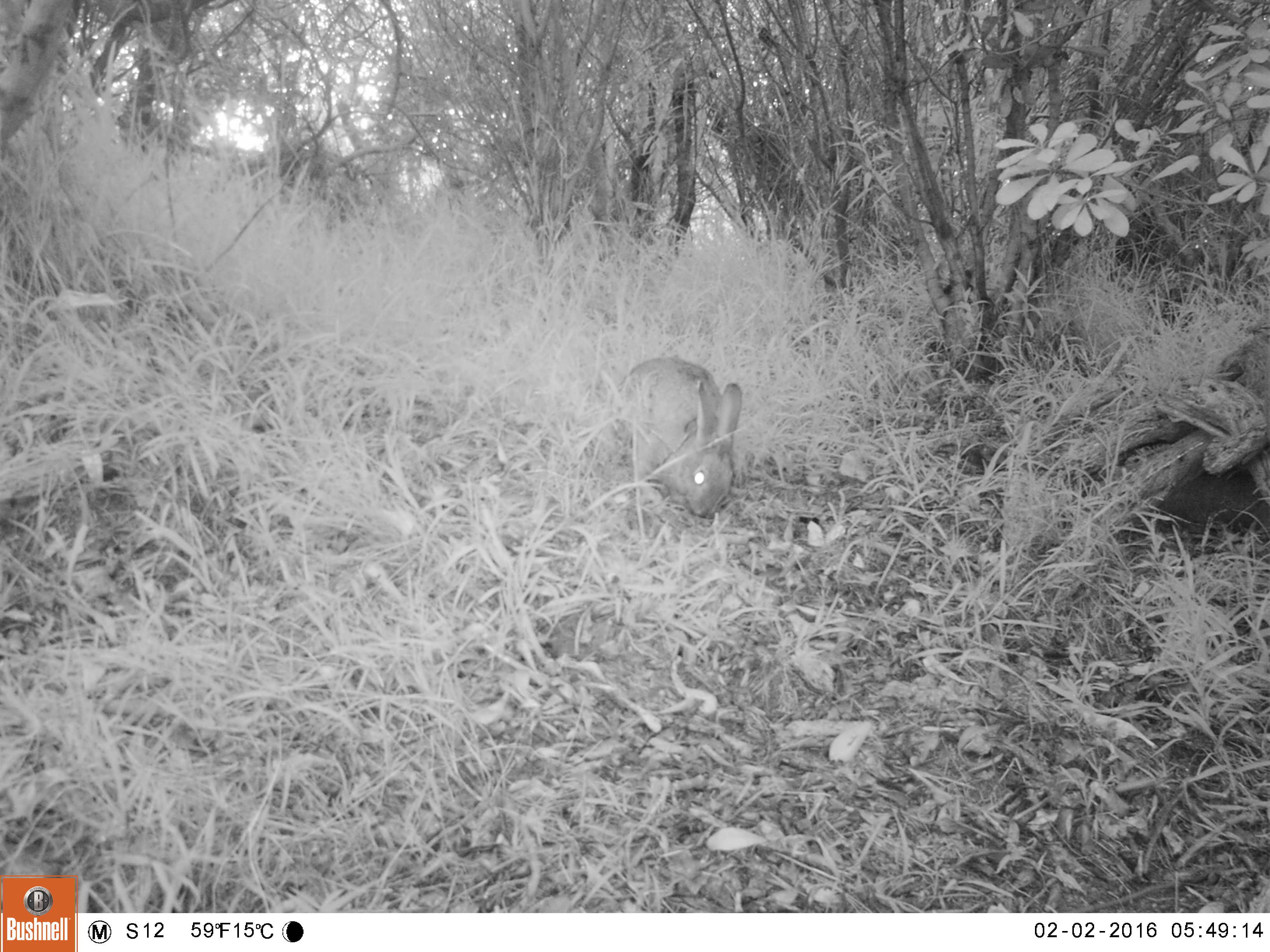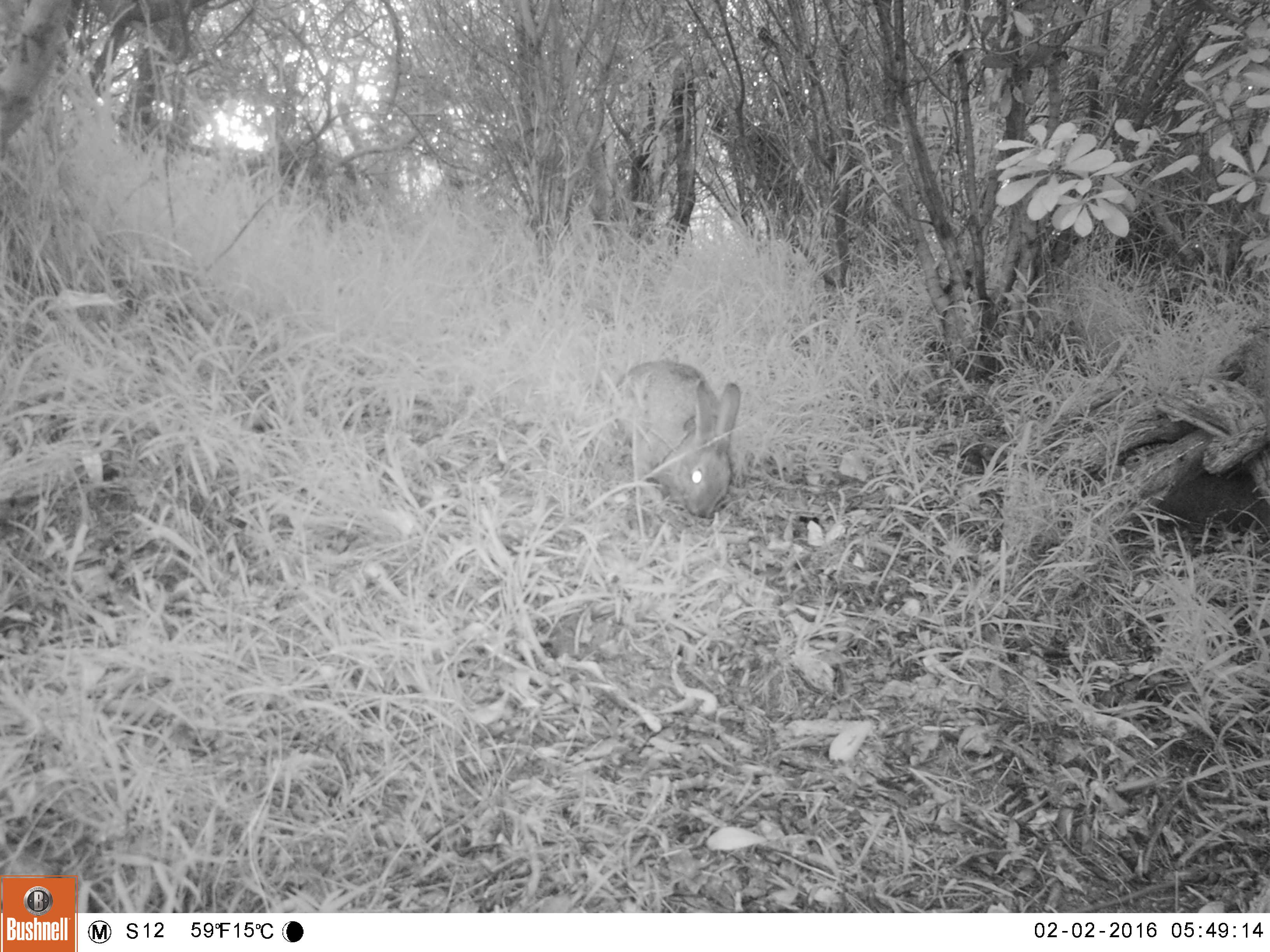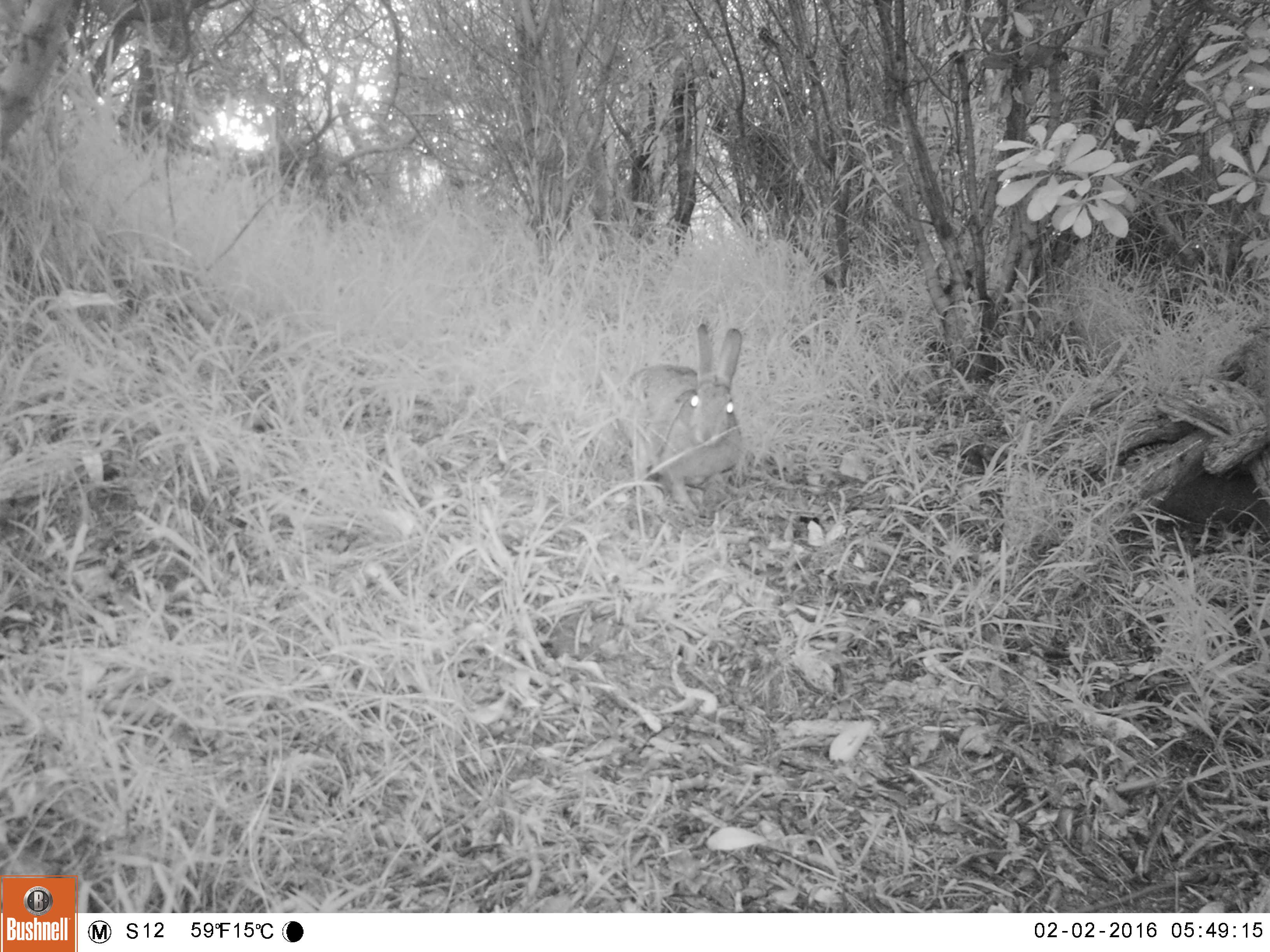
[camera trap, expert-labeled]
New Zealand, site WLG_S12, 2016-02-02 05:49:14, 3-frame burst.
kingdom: Animalia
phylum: Chordata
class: Mammalia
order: Lagomorpha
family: Leporidae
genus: Oryctolagus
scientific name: Oryctolagus cuniculus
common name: european rabbit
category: rabbit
Rabbit (european rabbit) (Oryctolagus cuniculus).